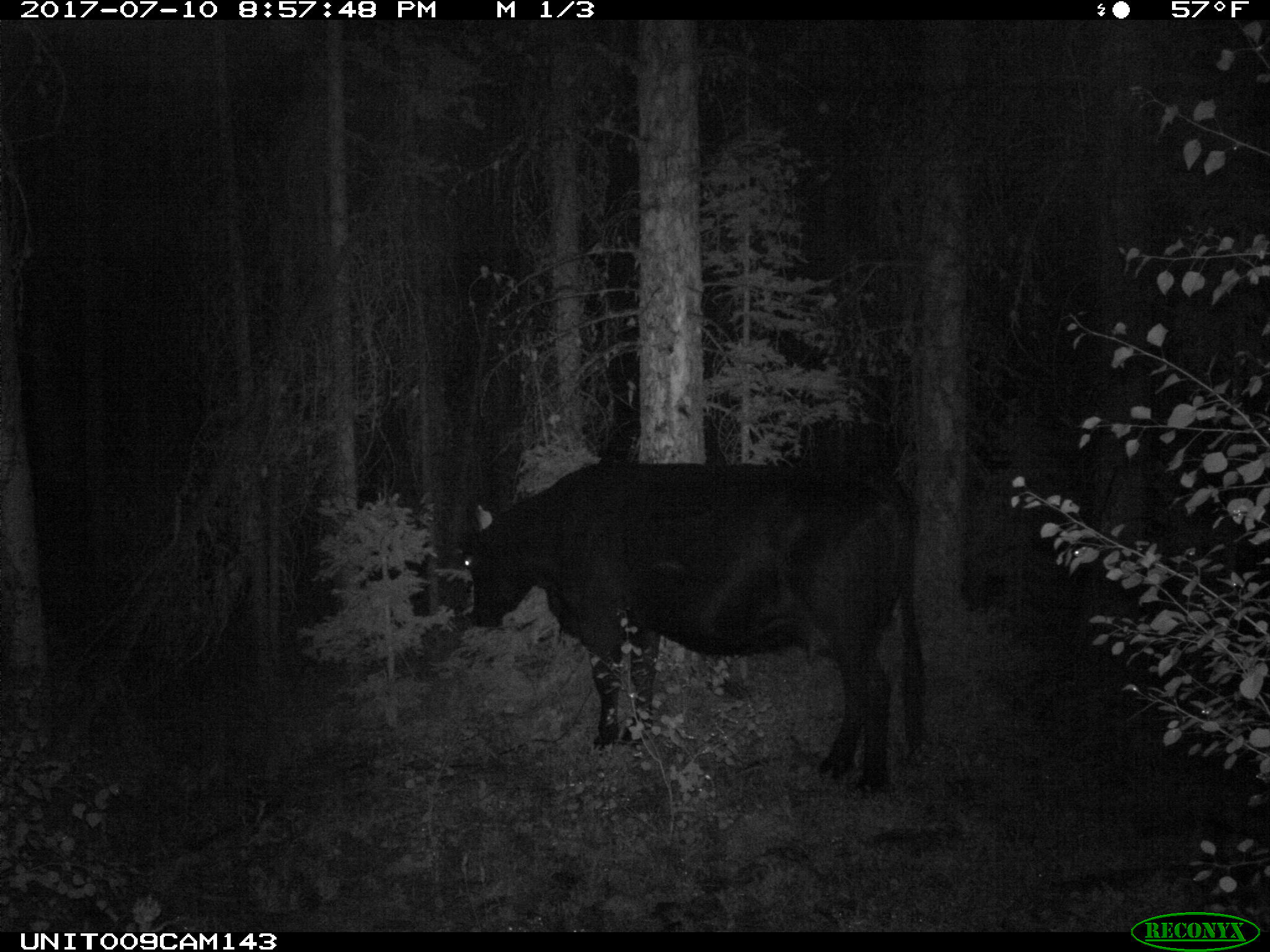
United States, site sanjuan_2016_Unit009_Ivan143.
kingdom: Animalia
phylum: Chordata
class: Mammalia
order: Artiodactyla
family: Bovidae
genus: Bos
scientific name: Bos taurus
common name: domestic cow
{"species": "Bos taurus (domestic cow)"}